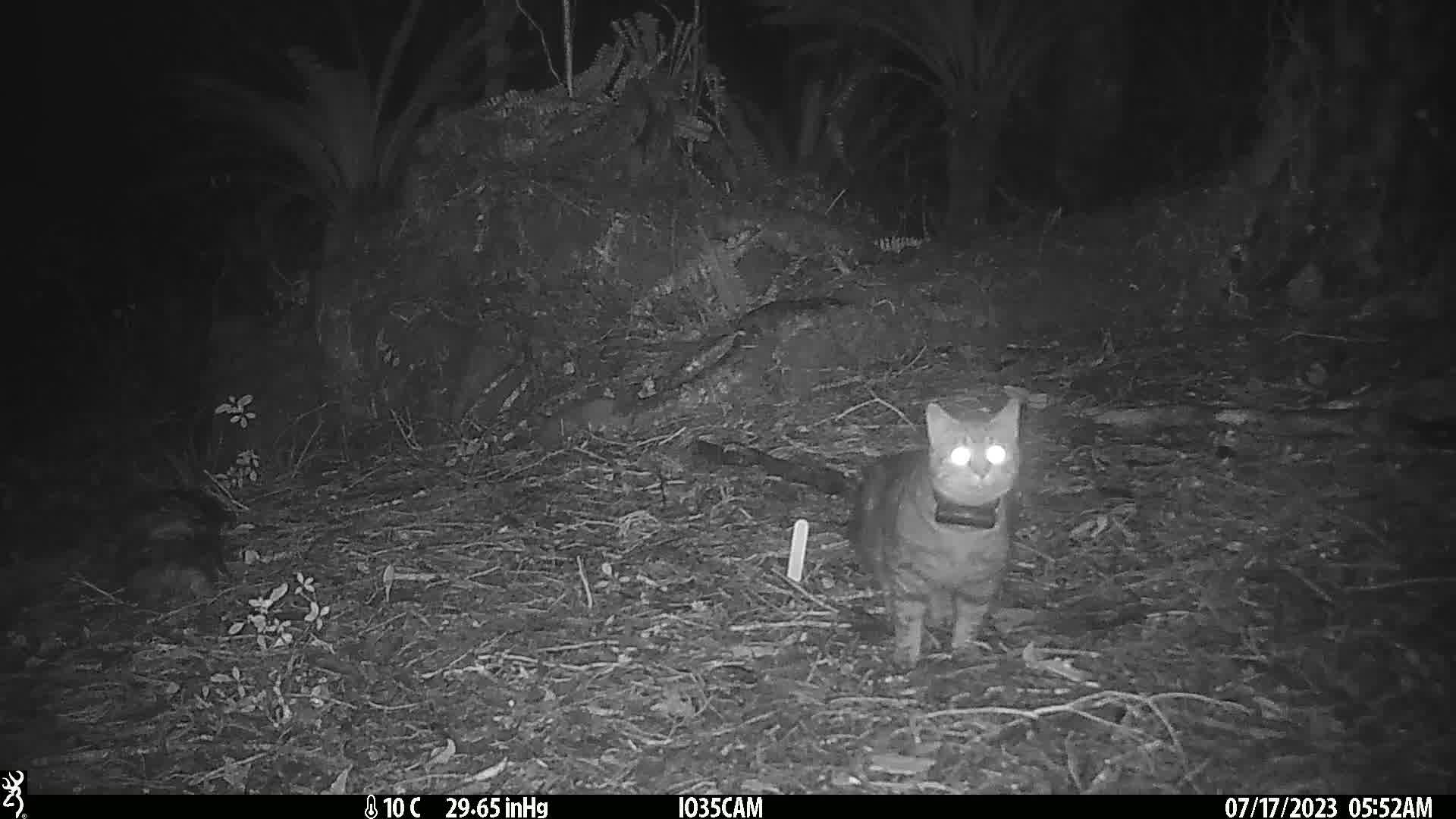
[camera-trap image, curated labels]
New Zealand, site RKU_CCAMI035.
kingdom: Animalia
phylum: Chordata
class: Mammalia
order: Carnivora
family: Felidae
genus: Felis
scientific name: Felis catus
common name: domestic cat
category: cat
Cat (domestic cat) (Felis catus).